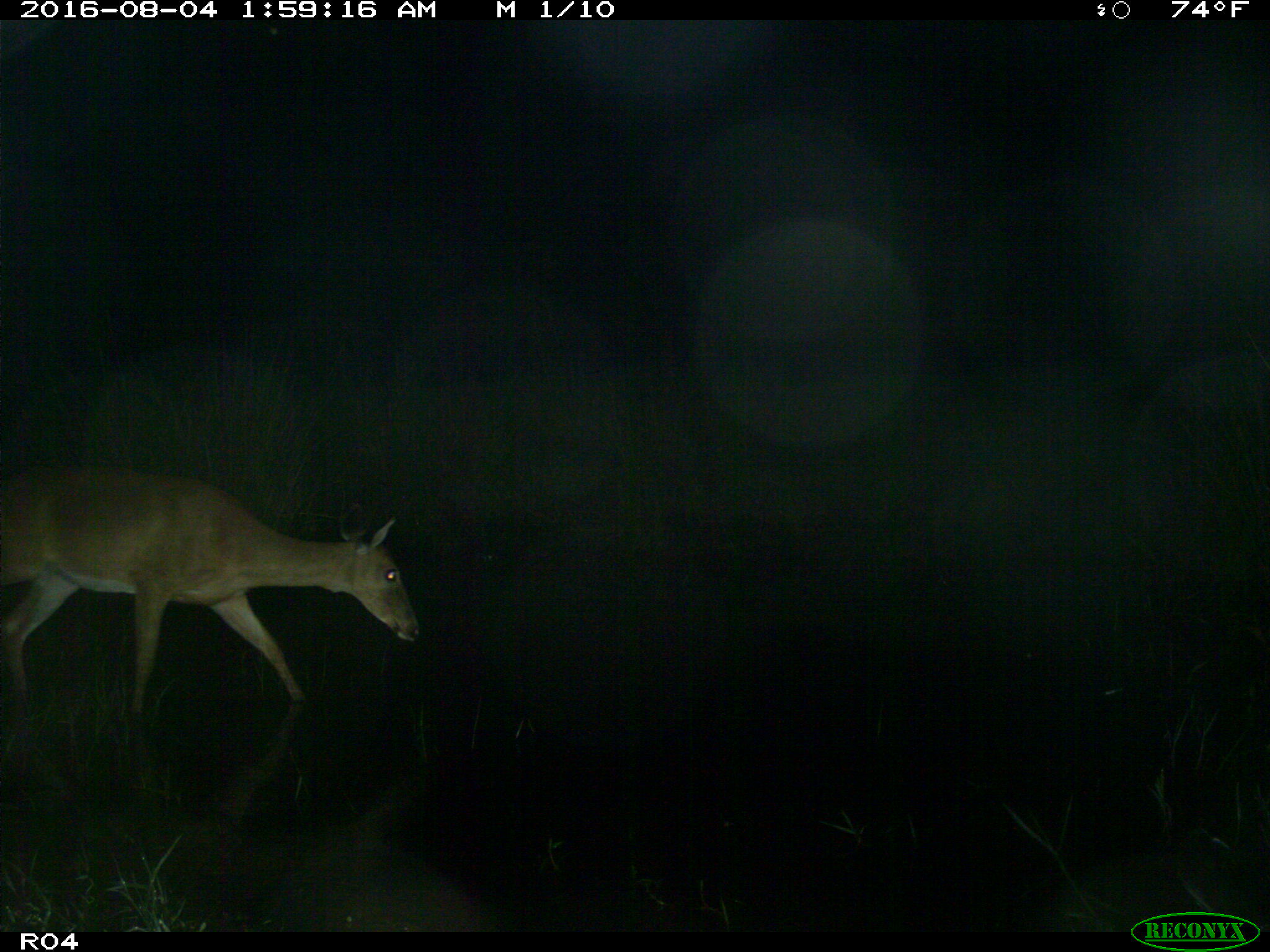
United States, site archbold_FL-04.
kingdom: Animalia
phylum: Chordata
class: Mammalia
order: Artiodactyla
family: Cervidae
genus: Odocoileus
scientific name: Odocoileus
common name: deer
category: unidentified deer